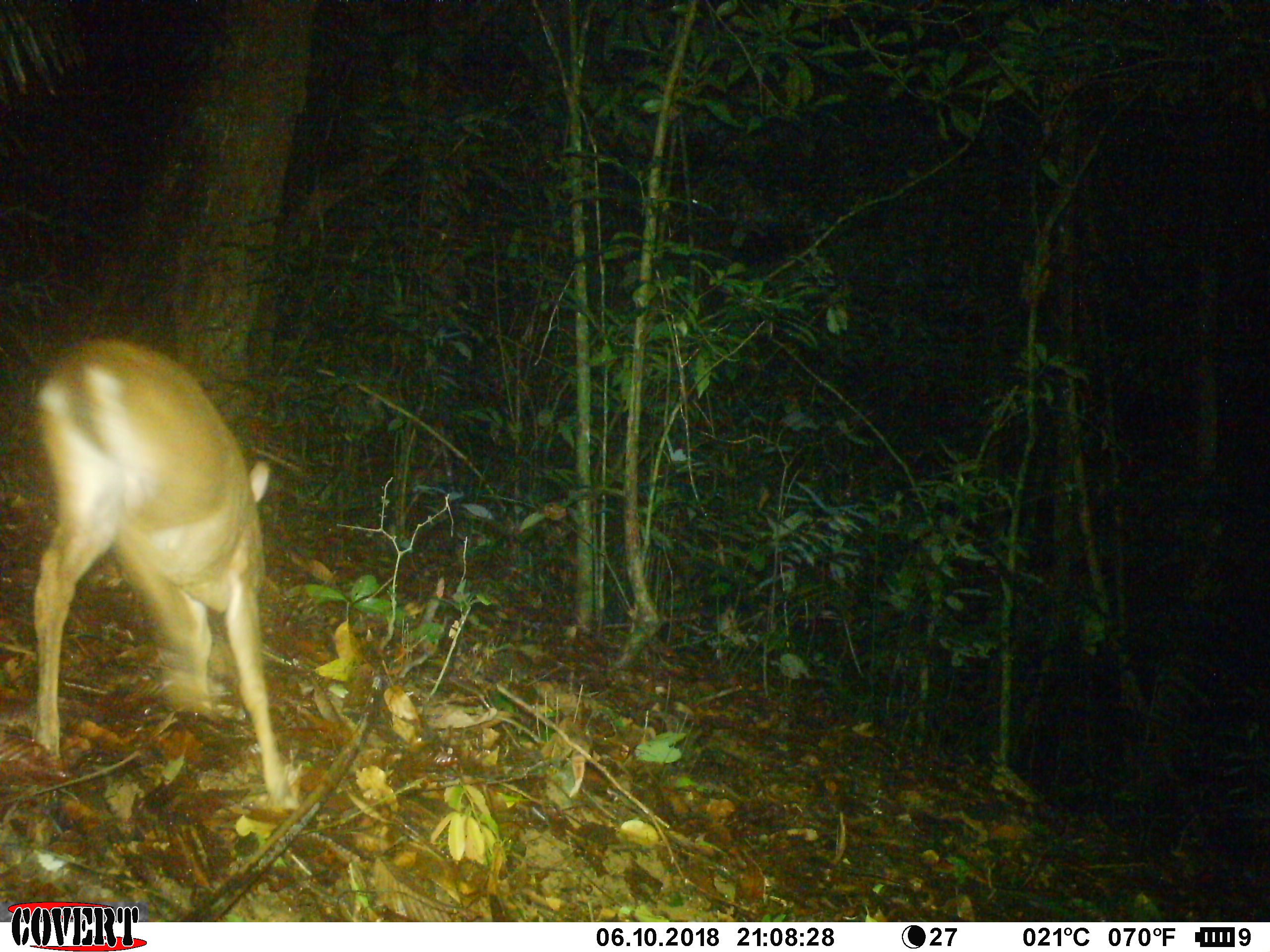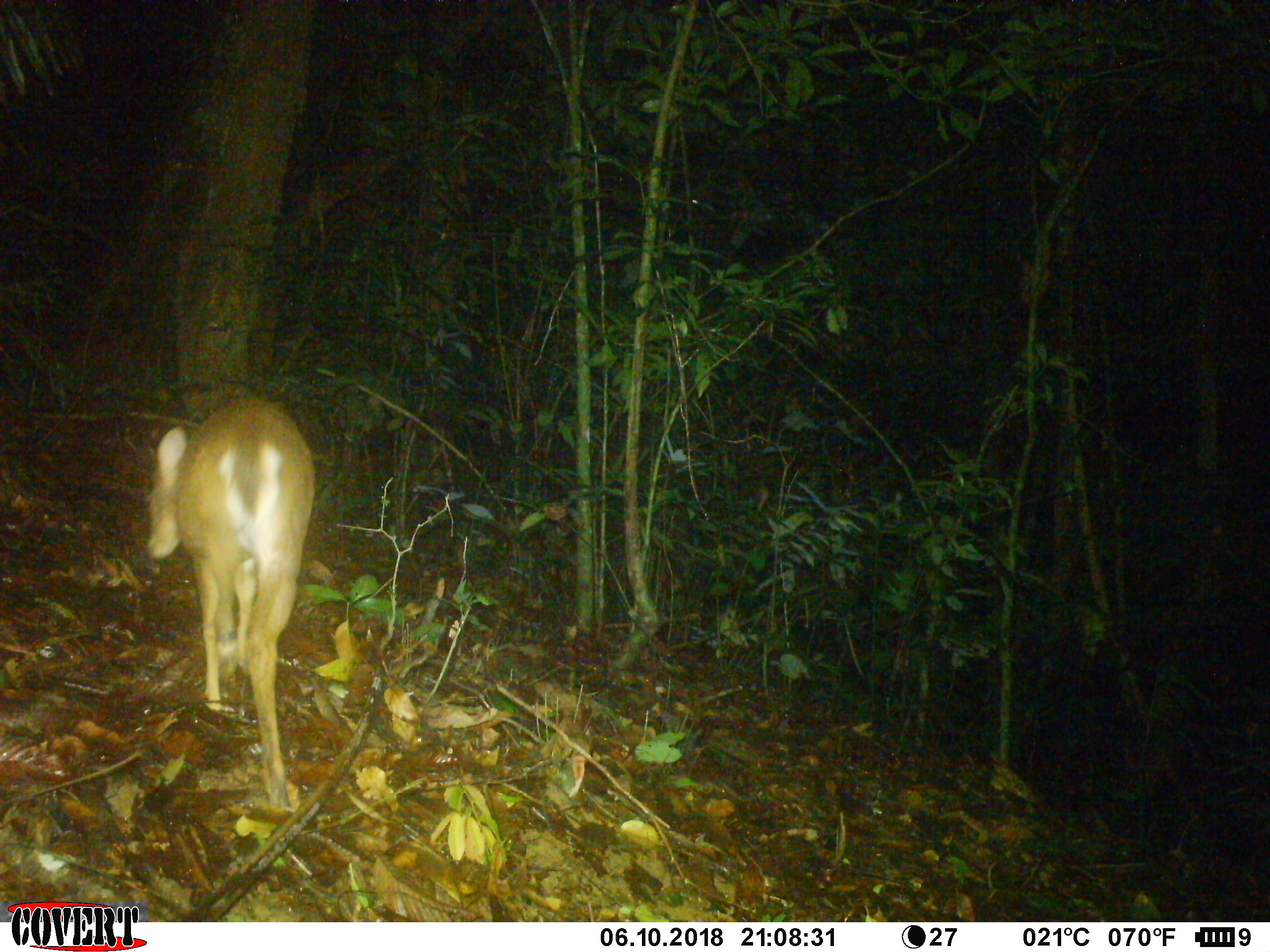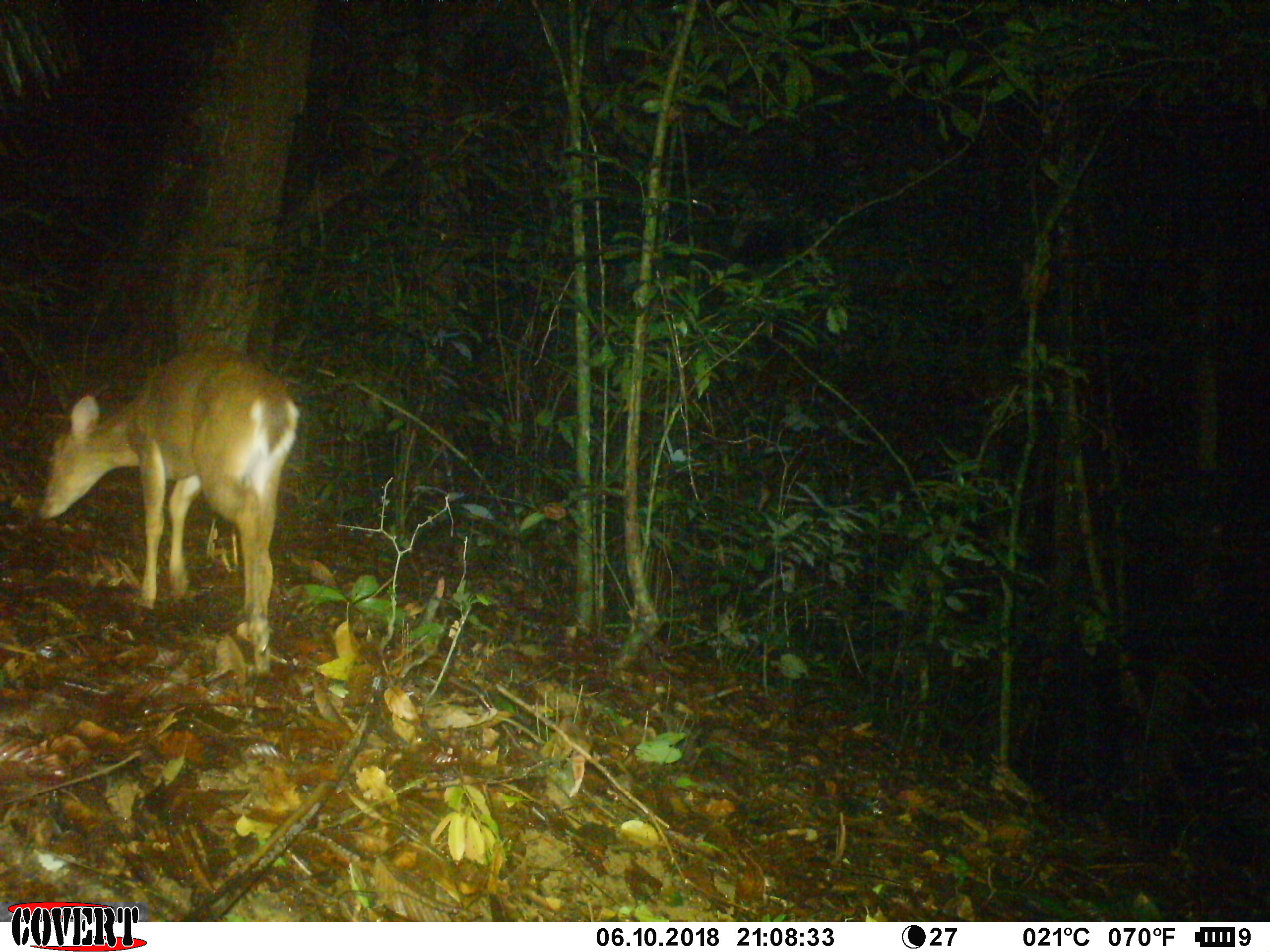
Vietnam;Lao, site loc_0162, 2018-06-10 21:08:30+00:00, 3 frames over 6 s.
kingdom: Animalia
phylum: Chordata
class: Mammalia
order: Artiodactyla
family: Cervidae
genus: Muntiacus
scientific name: Muntiacus vuquangensis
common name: large-antlered muntjac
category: large antlered muntjac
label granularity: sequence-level